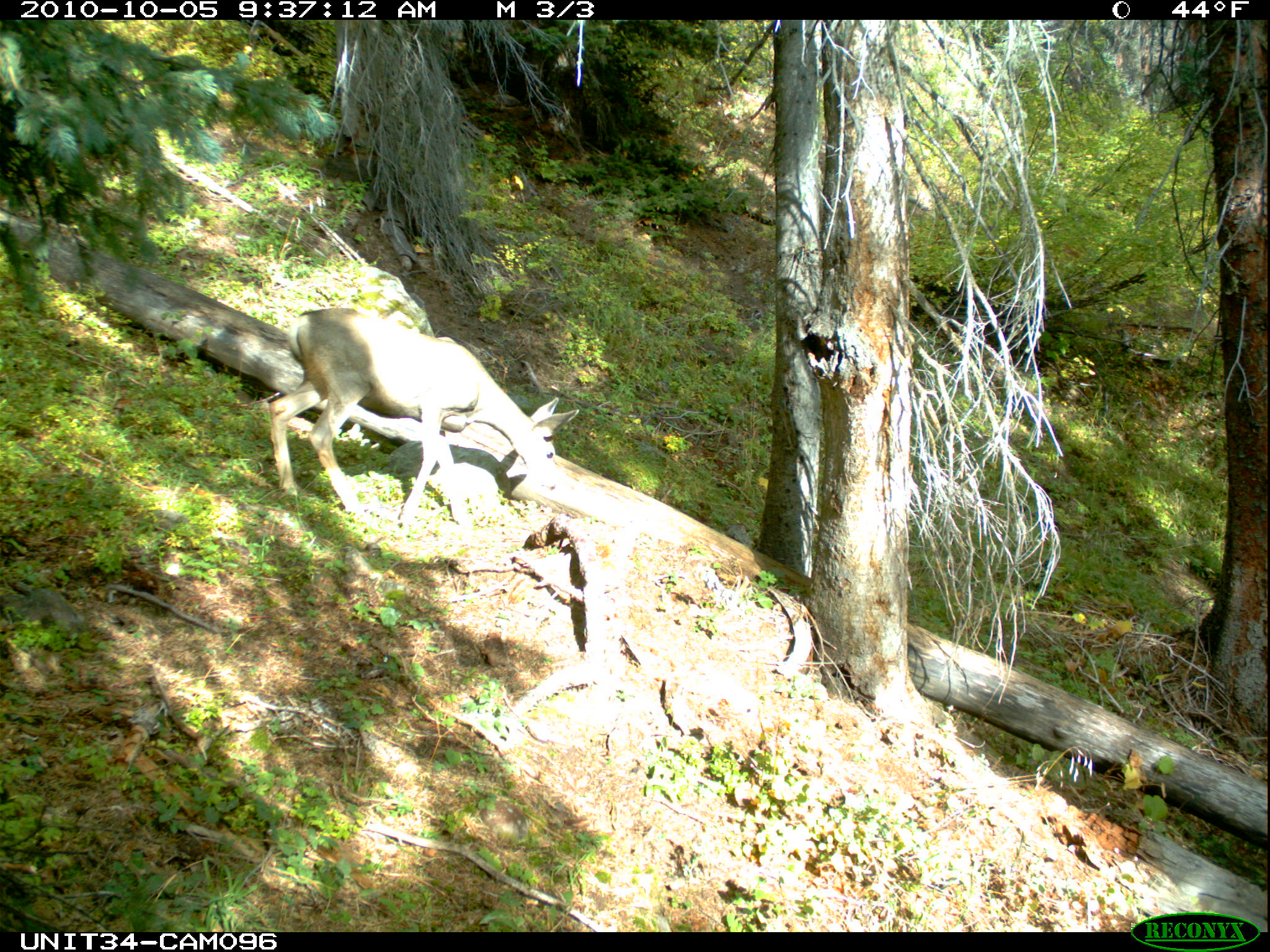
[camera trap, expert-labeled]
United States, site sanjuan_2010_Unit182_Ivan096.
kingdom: Animalia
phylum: Chordata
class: Mammalia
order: Artiodactyla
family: Cervidae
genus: Odocoileus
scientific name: Odocoileus hemionus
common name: mule deer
Odocoileus hemionus (mule deer).